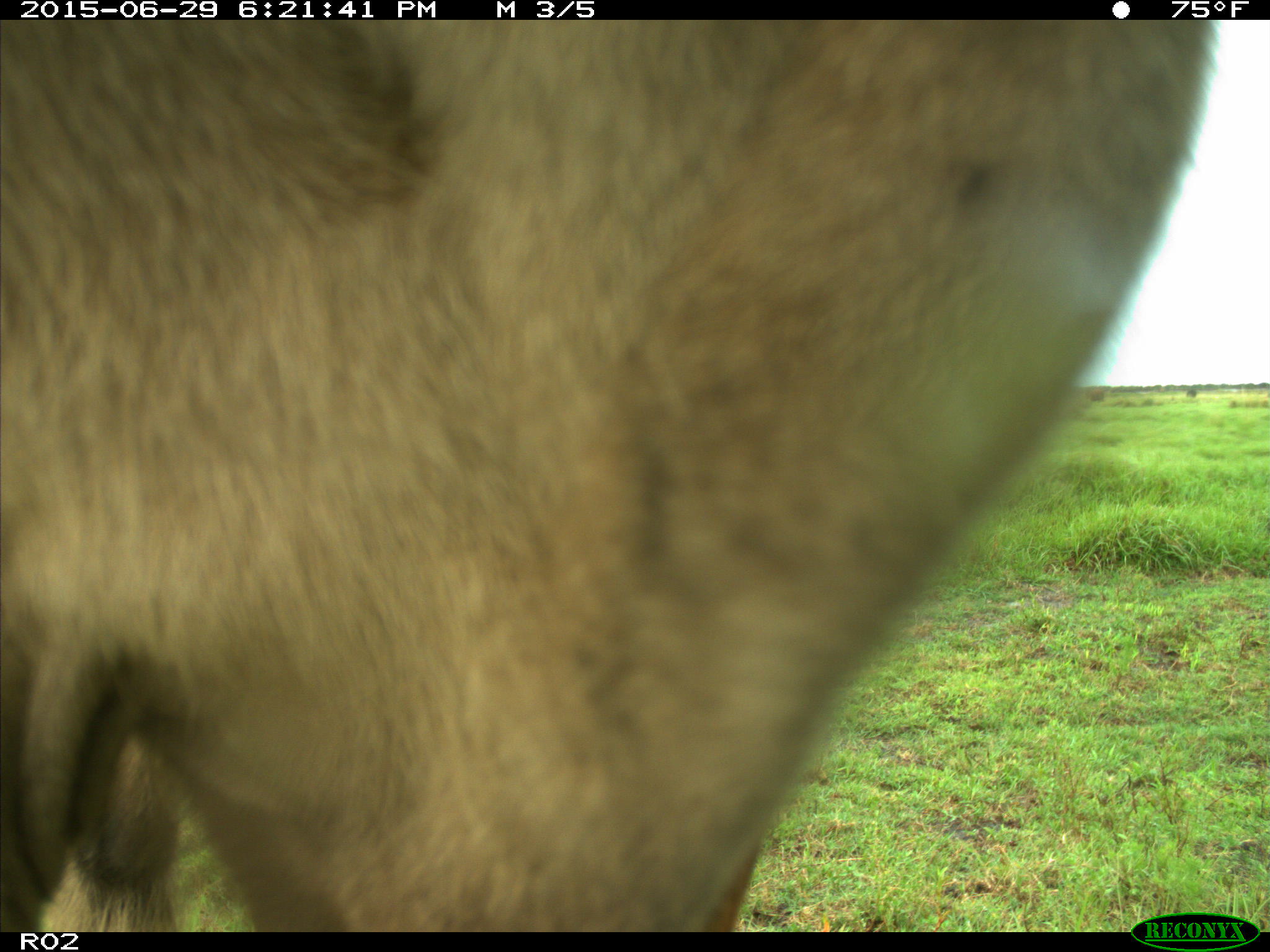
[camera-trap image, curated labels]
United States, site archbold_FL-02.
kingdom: Animalia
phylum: Chordata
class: Mammalia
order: Artiodactyla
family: Bovidae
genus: Bos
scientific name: Bos taurus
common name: domestic cow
Bos taurus (domestic cow).